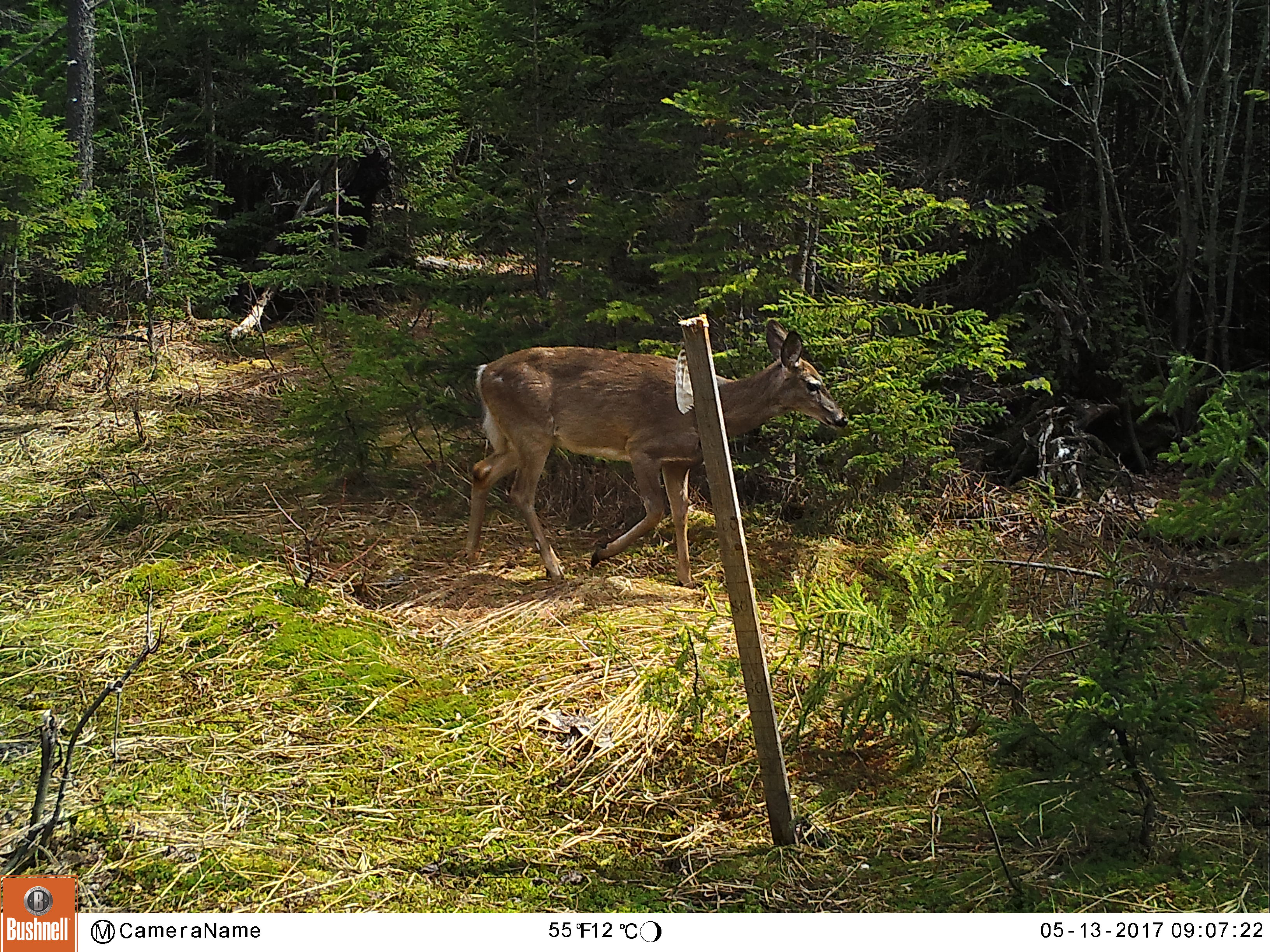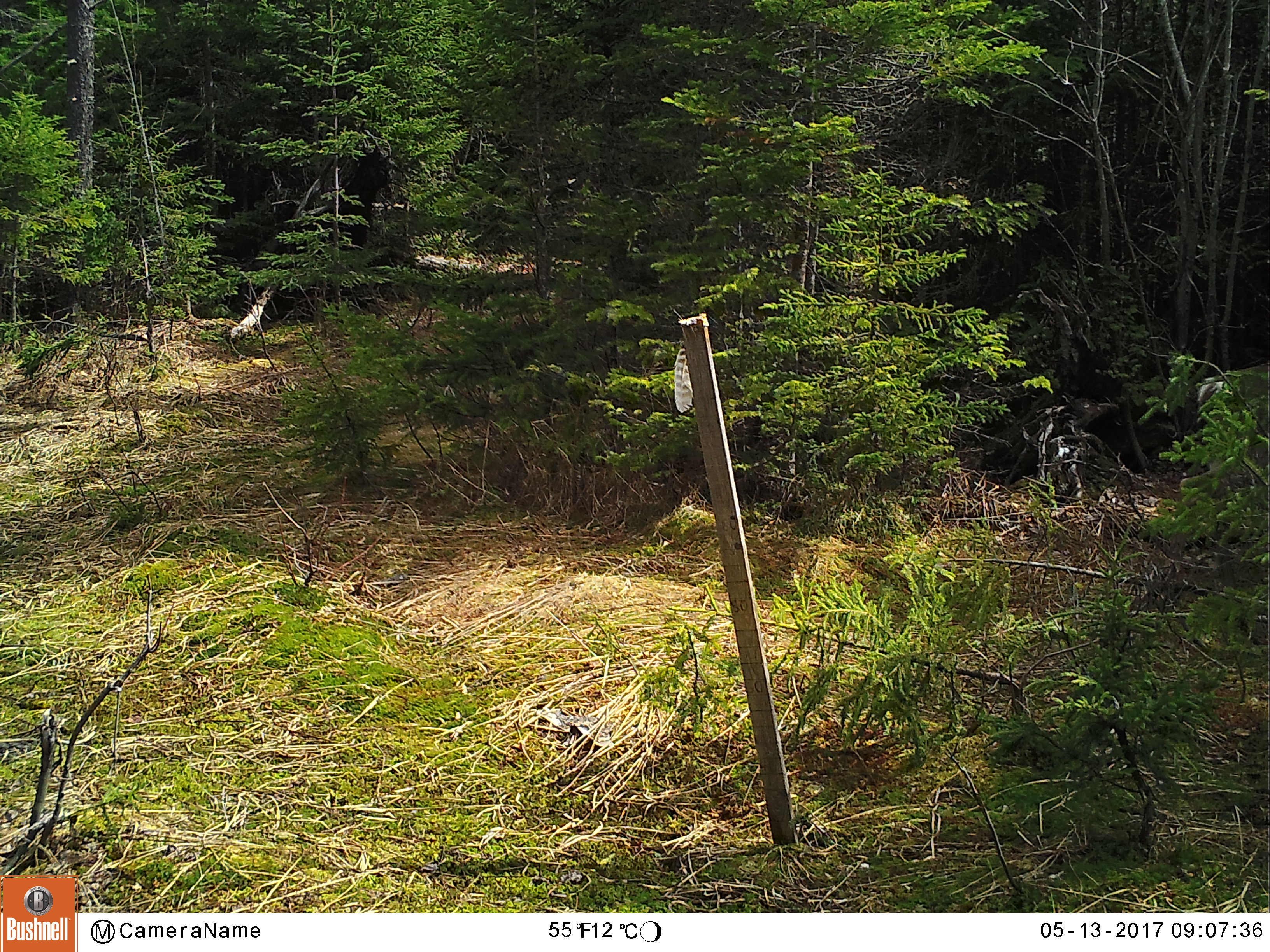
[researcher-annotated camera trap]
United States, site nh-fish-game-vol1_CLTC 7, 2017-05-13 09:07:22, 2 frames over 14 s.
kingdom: Animalia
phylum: Chordata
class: Mammalia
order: Artiodactyla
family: Cervidae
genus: Odocoileus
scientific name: Odocoileus virginianus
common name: white-tailed deer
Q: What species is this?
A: White-tailed deer (Odocoileus virginianus).